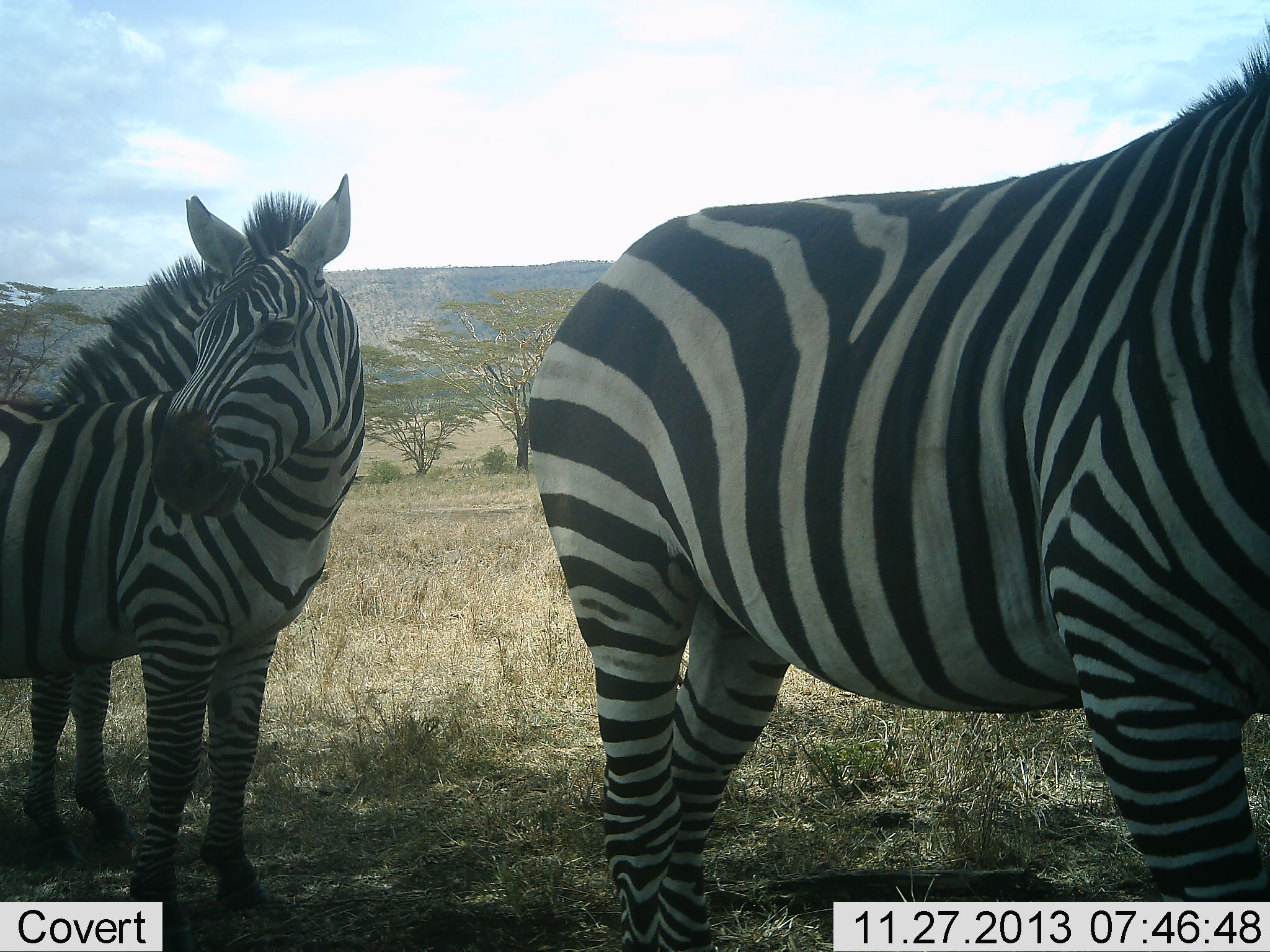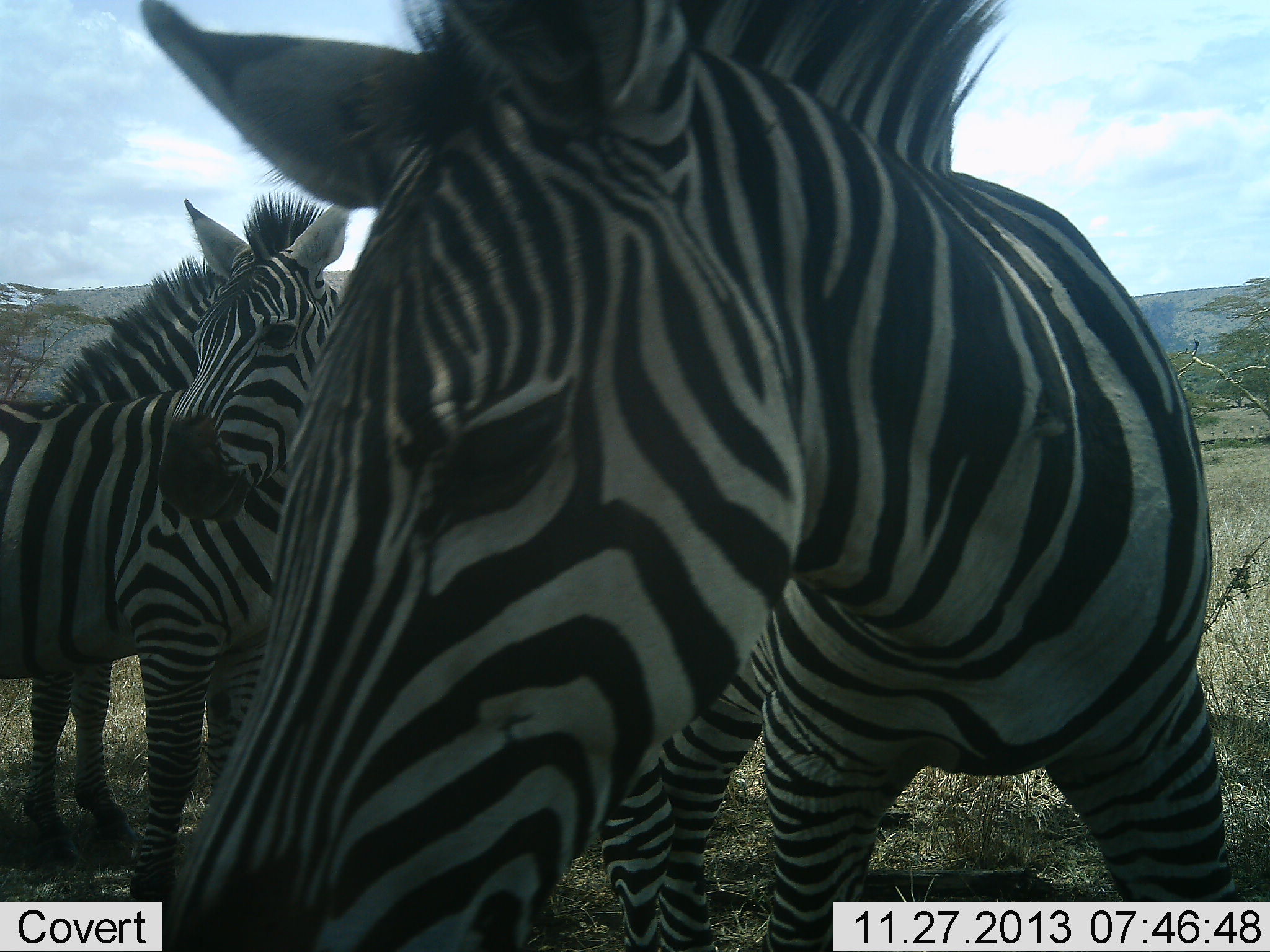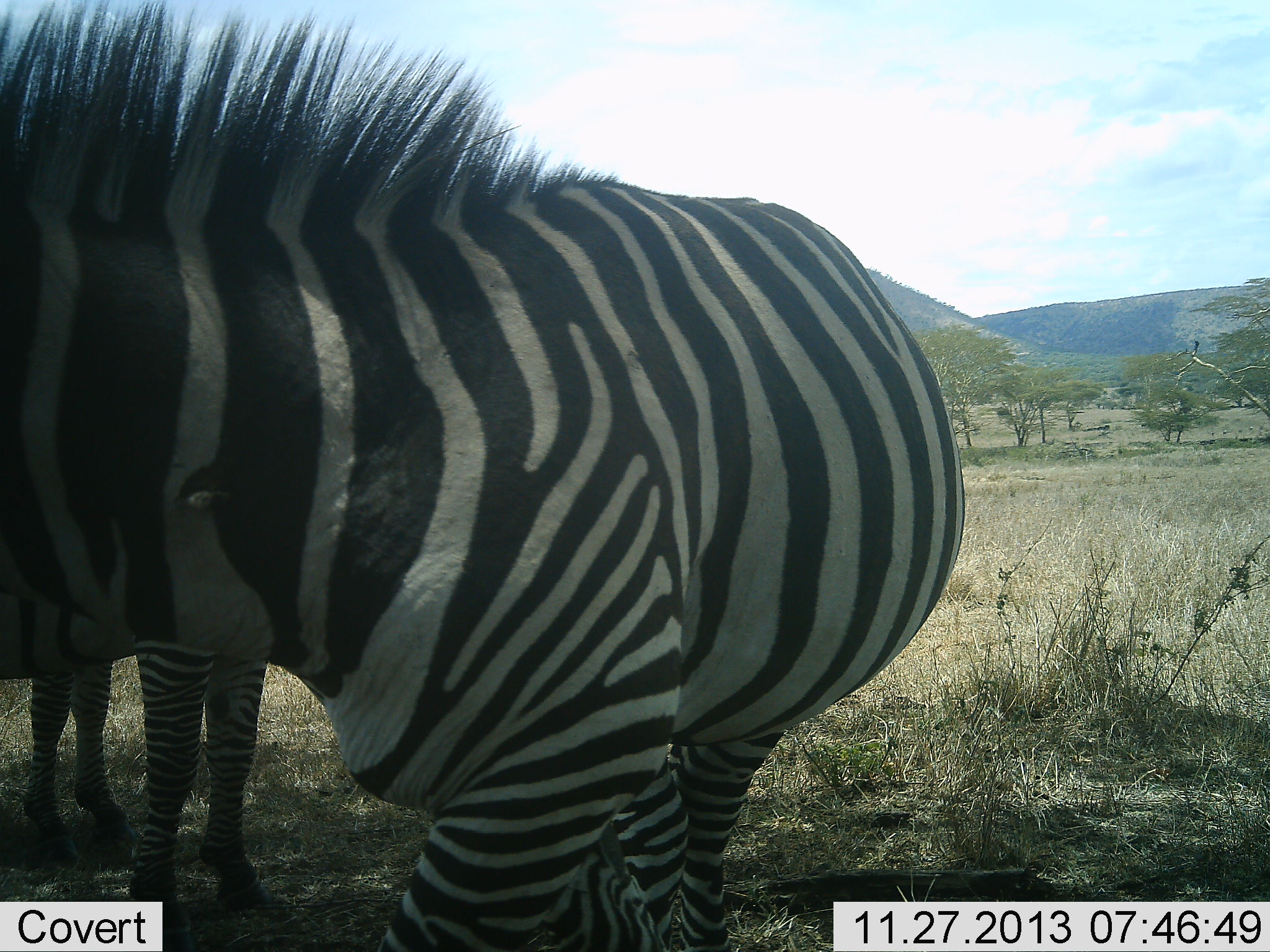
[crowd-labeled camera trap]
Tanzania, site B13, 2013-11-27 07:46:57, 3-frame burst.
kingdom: Animalia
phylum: Chordata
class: Mammalia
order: Perissodactyla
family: Equidae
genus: Equus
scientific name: Equus quagga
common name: plains zebra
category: zebra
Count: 3.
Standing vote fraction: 100%.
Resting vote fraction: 0%.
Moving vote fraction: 50%.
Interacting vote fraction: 0%.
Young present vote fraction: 0%.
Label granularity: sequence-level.